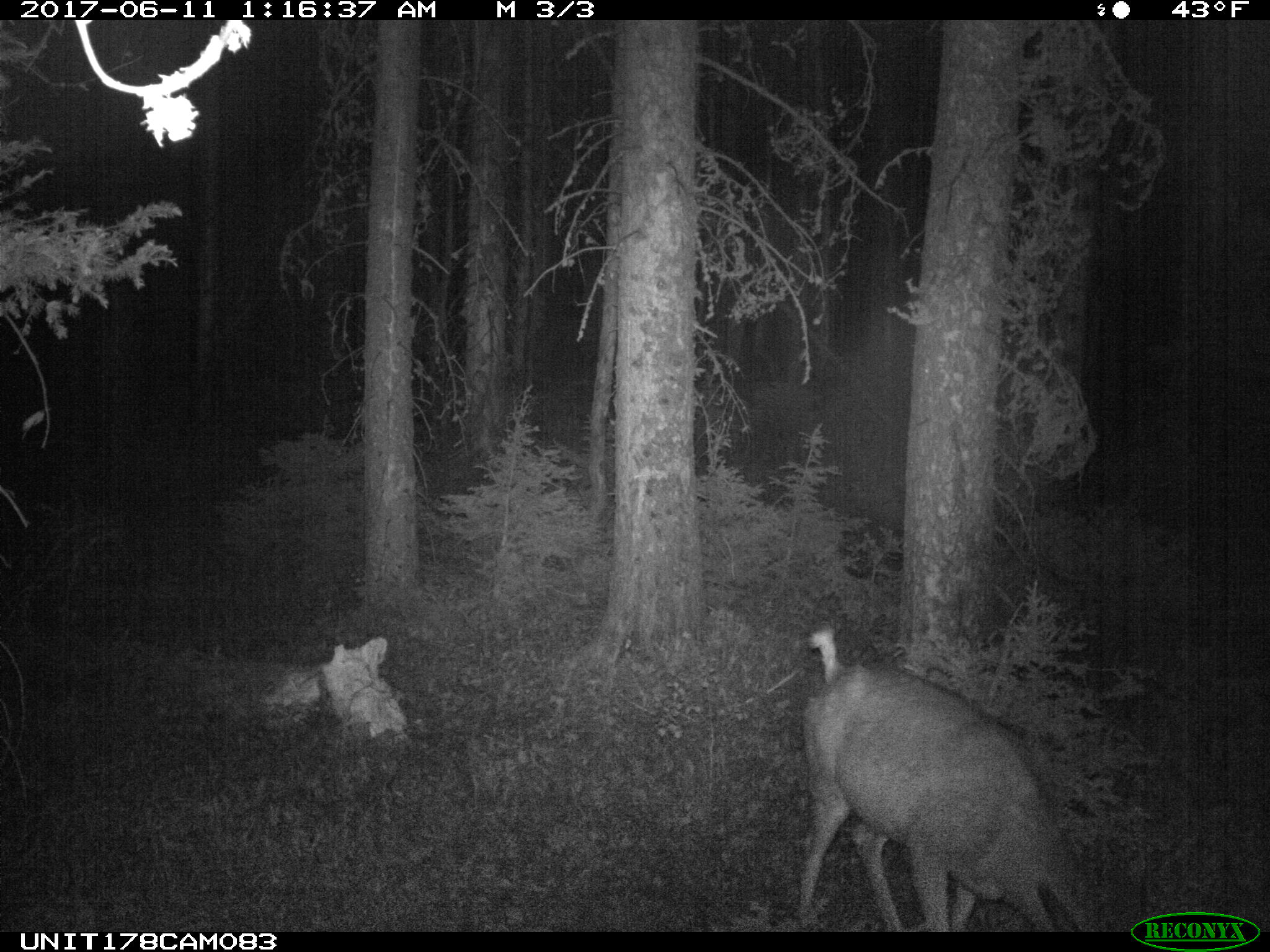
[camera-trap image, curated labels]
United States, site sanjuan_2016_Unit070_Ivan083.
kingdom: Animalia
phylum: Chordata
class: Mammalia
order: Artiodactyla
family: Cervidae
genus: Odocoileus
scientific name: Odocoileus hemionus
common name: mule deer